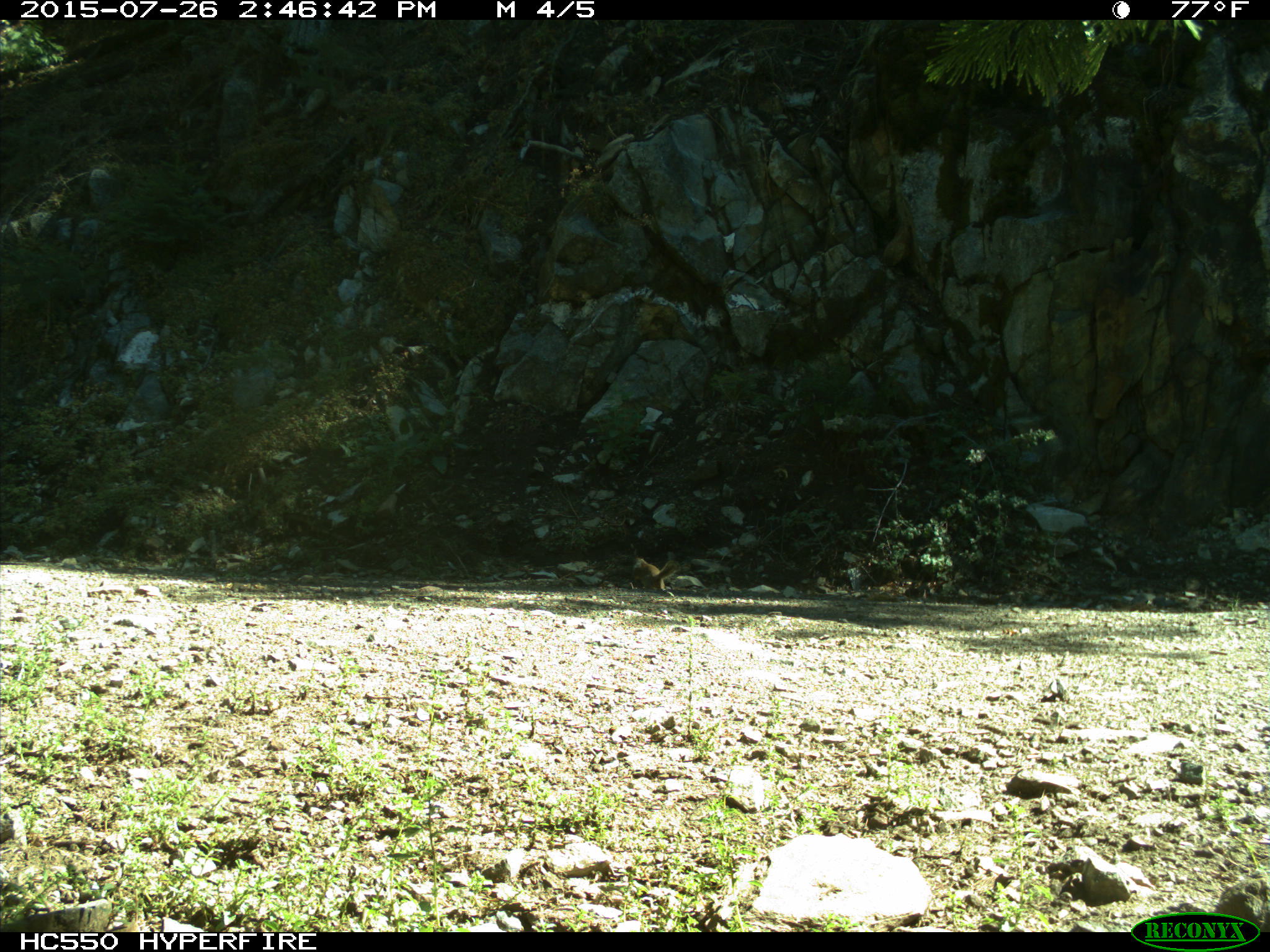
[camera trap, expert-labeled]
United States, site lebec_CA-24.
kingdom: Animalia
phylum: Chordata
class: Mammalia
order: Rodentia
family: Sciuridae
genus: Otospermophilus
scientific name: Otospermophilus beecheyi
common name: california ground squirrel